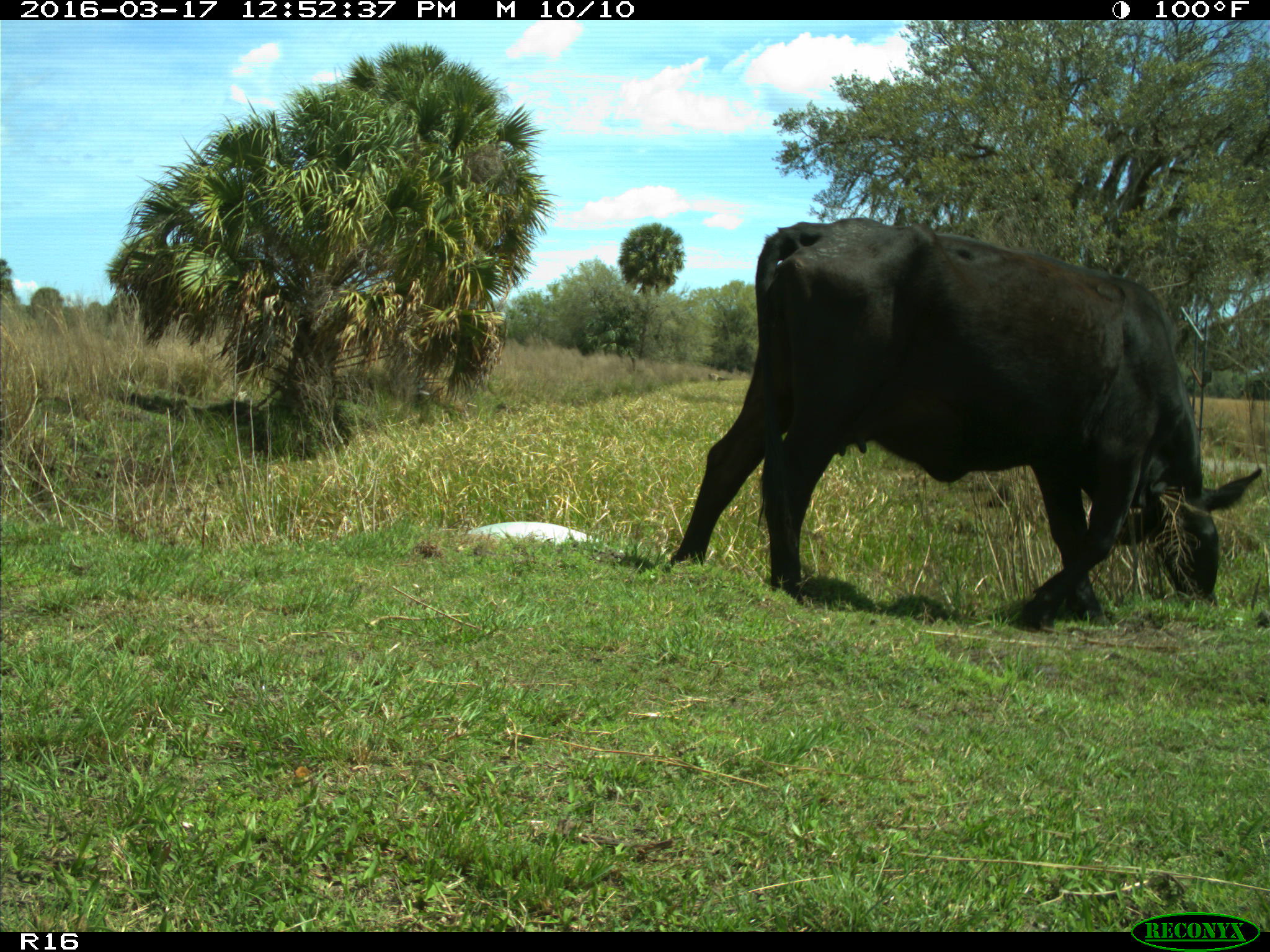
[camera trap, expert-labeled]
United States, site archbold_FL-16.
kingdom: Animalia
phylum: Chordata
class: Mammalia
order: Artiodactyla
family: Bovidae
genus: Bos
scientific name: Bos taurus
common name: domestic cow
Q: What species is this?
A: Bos taurus (domestic cow).